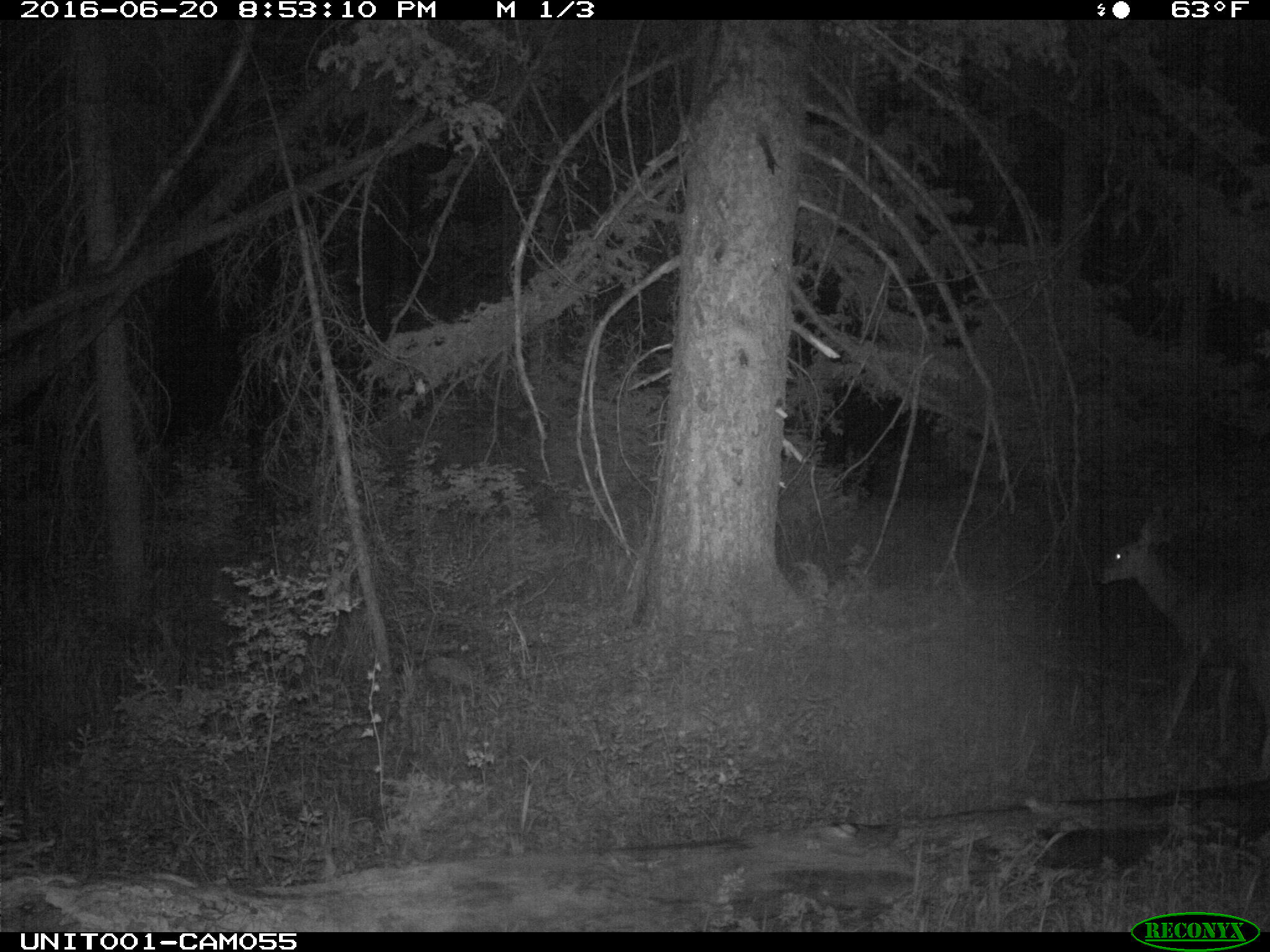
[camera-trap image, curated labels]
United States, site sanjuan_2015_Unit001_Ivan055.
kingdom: Animalia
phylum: Chordata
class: Mammalia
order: Artiodactyla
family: Cervidae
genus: Odocoileus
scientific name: Odocoileus hemionus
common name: mule deer